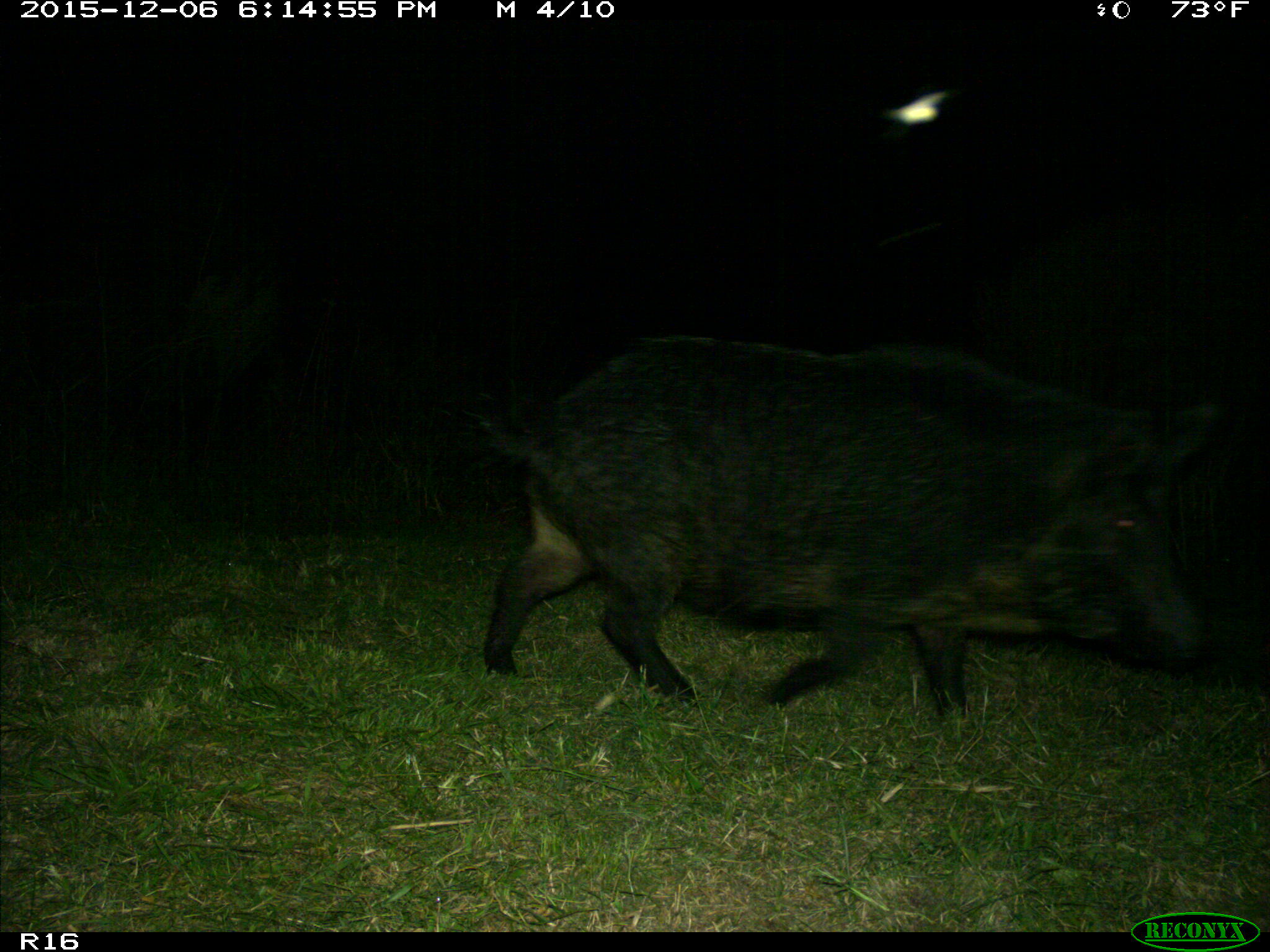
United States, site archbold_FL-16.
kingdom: Animalia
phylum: Chordata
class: Mammalia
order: Artiodactyla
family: Suidae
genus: Sus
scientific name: Sus scrofa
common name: wild boar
Sus scrofa (wild boar).